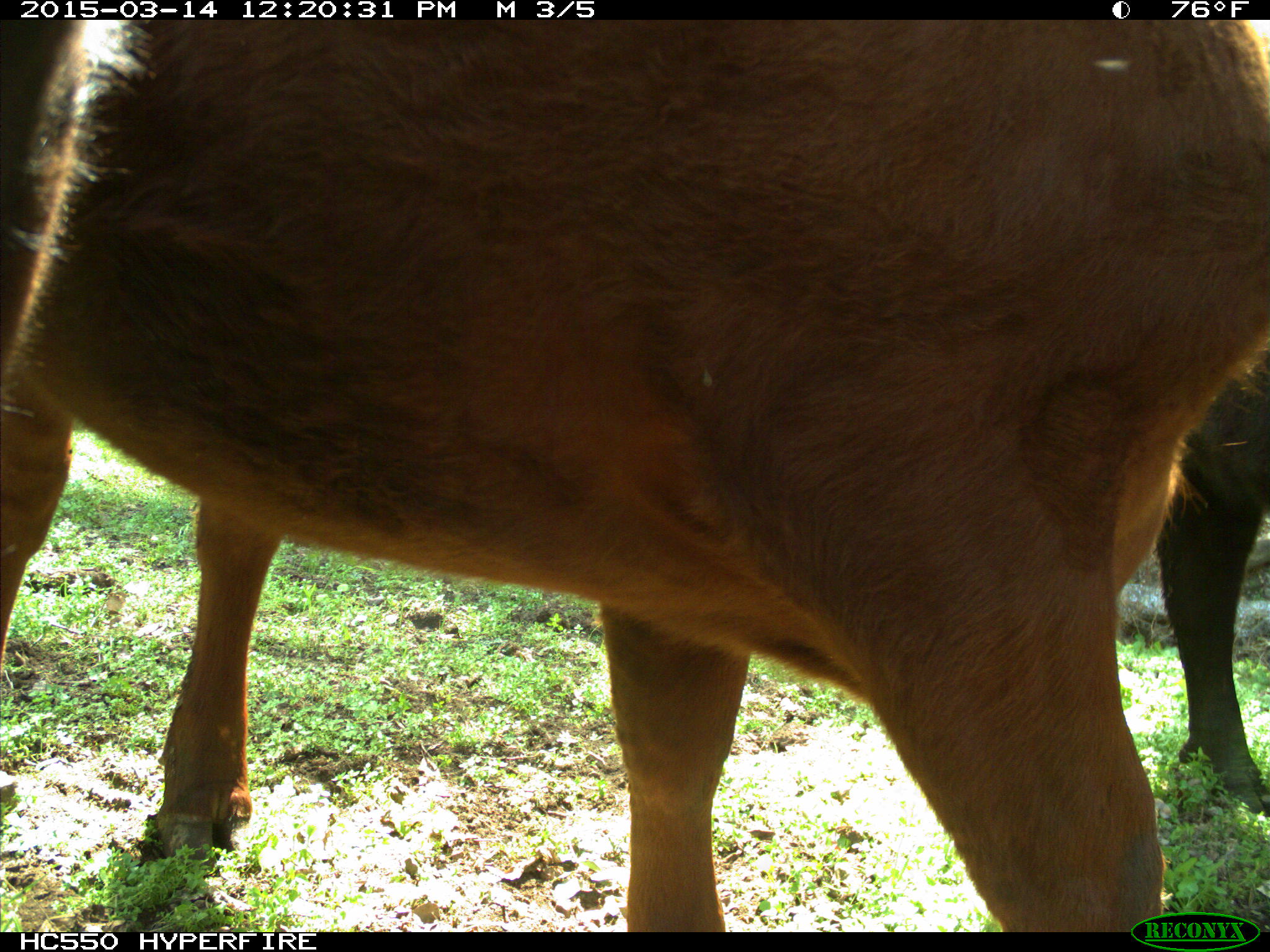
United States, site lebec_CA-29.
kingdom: Animalia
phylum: Chordata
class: Mammalia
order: Artiodactyla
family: Bovidae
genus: Bos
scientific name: Bos taurus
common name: domestic cow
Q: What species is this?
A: Bos taurus (domestic cow).